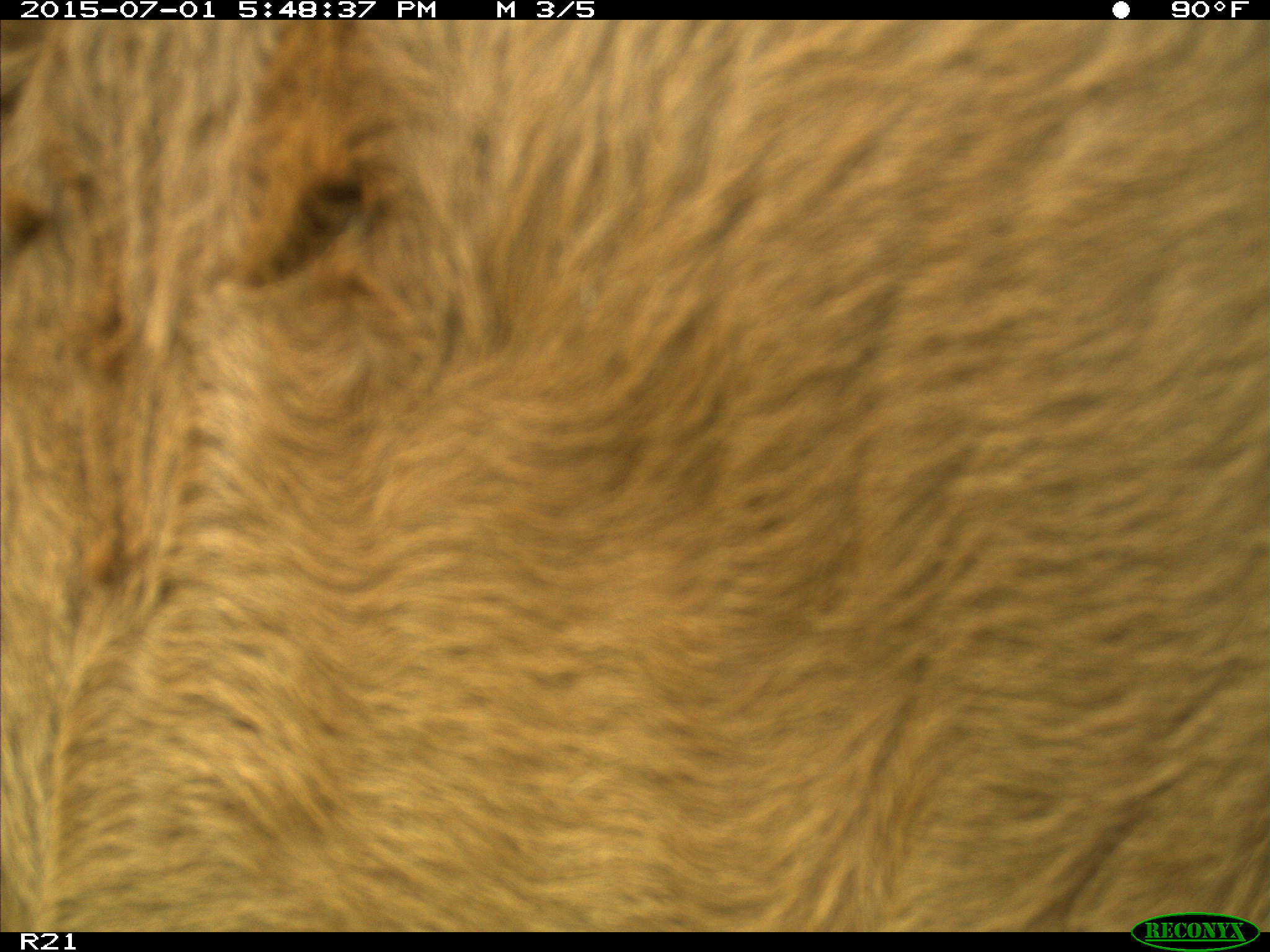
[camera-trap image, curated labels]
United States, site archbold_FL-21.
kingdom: Animalia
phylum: Chordata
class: Mammalia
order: Artiodactyla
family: Bovidae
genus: Bos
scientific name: Bos taurus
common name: domestic cow